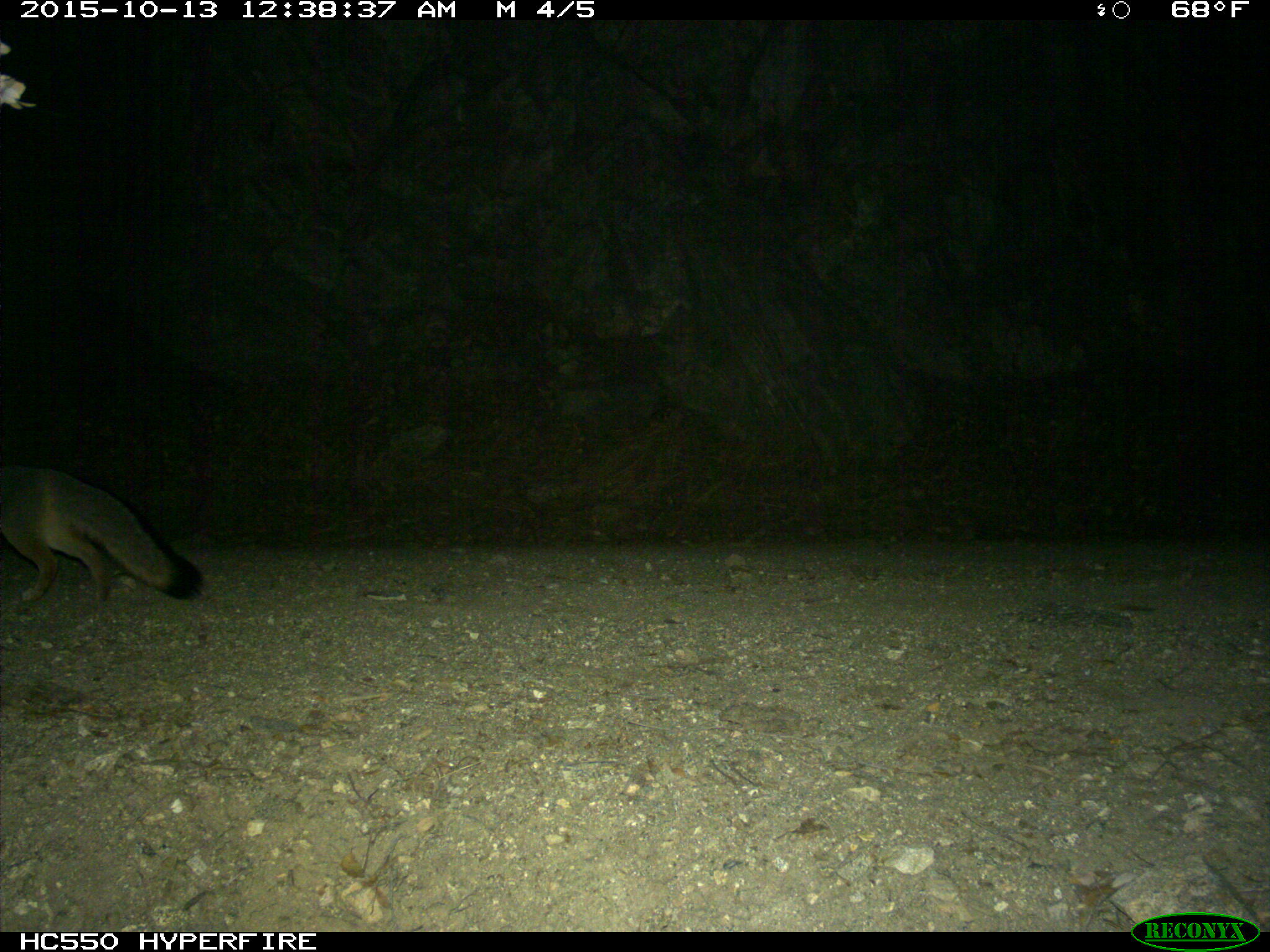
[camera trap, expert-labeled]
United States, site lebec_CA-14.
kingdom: Animalia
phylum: Chordata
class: Mammalia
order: Carnivora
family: Canidae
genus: Urocyon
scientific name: Urocyon cinereoargenteus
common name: gray fox